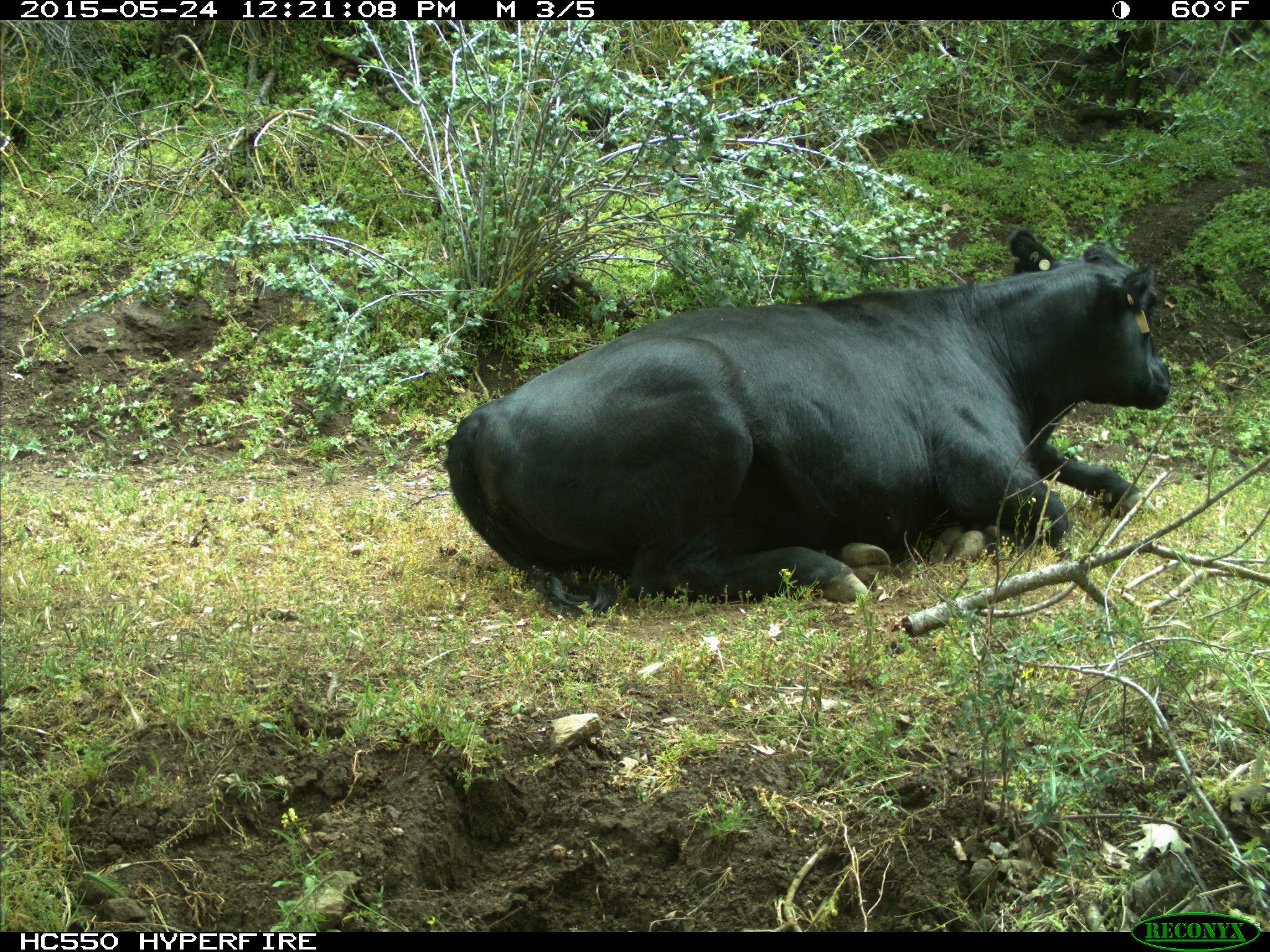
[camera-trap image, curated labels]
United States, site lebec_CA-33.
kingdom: Animalia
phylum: Chordata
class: Mammalia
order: Artiodactyla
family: Bovidae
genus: Bos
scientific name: Bos taurus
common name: domestic cow